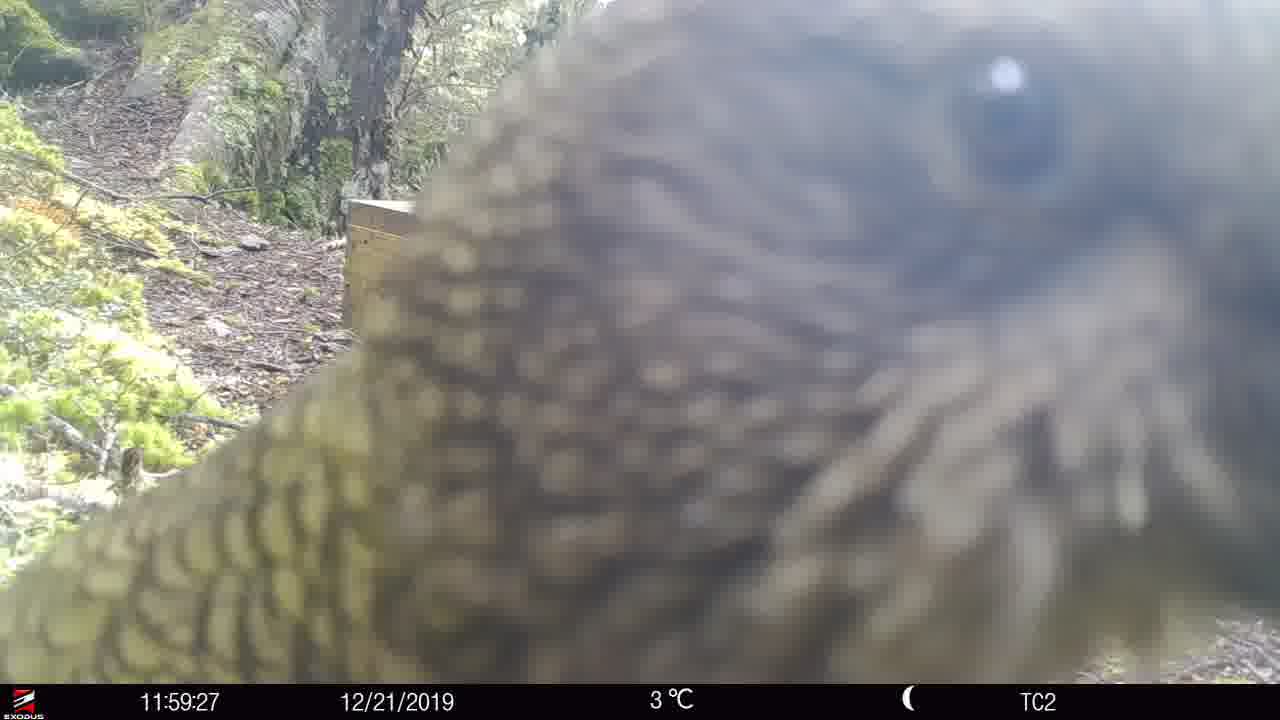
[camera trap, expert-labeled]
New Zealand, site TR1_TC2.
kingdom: Animalia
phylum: Chordata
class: Aves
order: Psittaciformes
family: Strigopidae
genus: Nestor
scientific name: Nestor notabilis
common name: kea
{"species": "kea (Nestor notabilis)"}